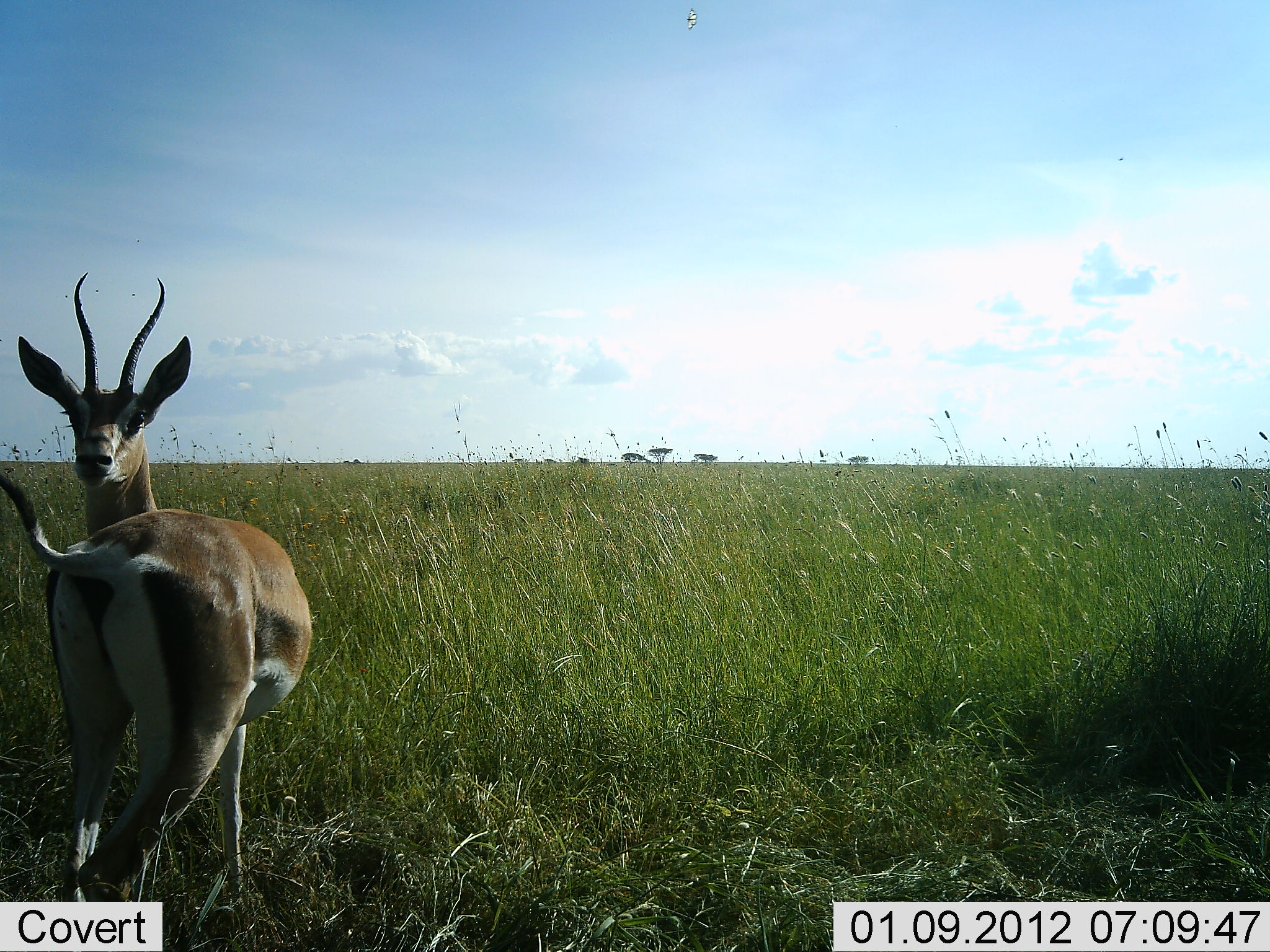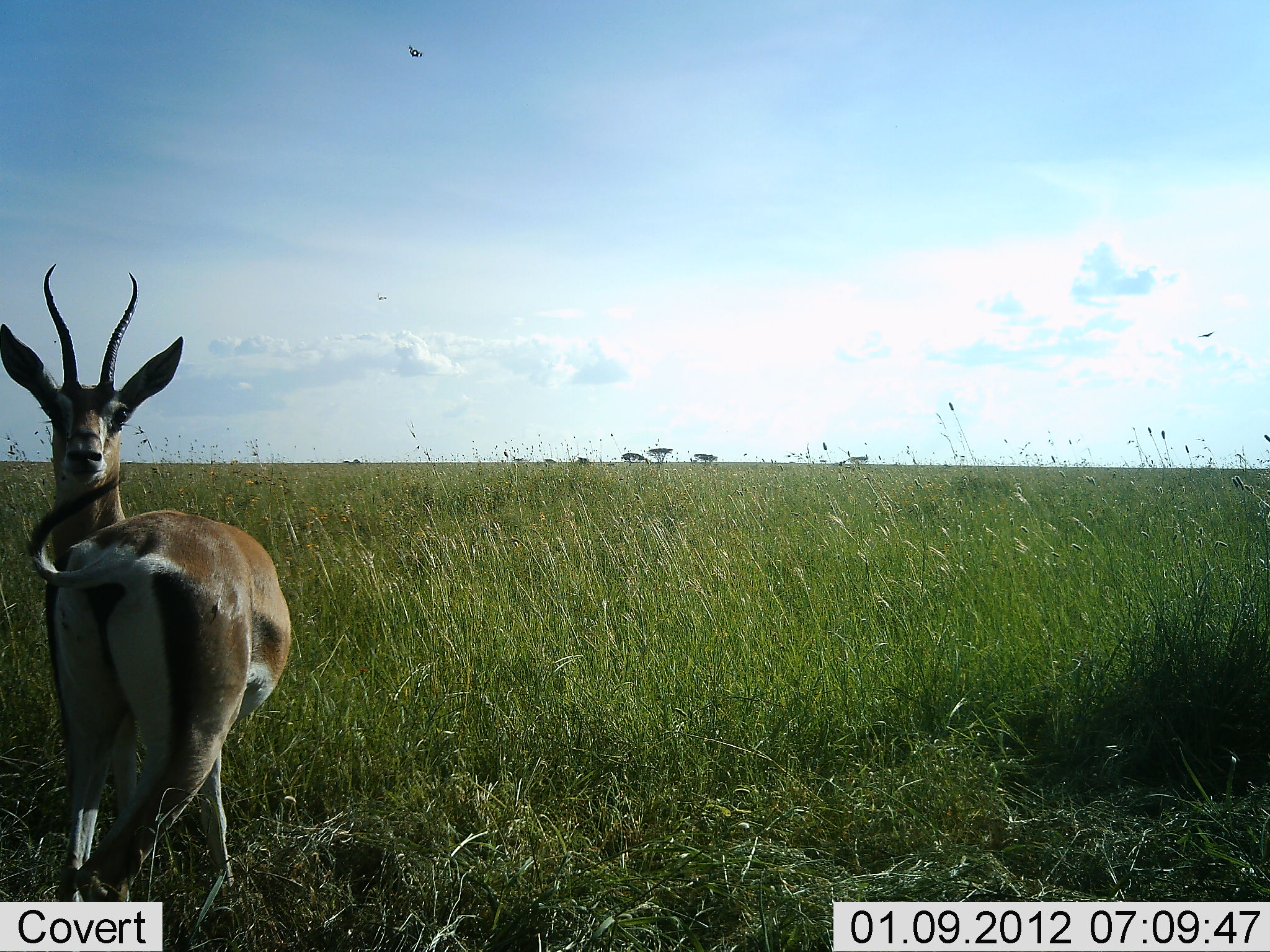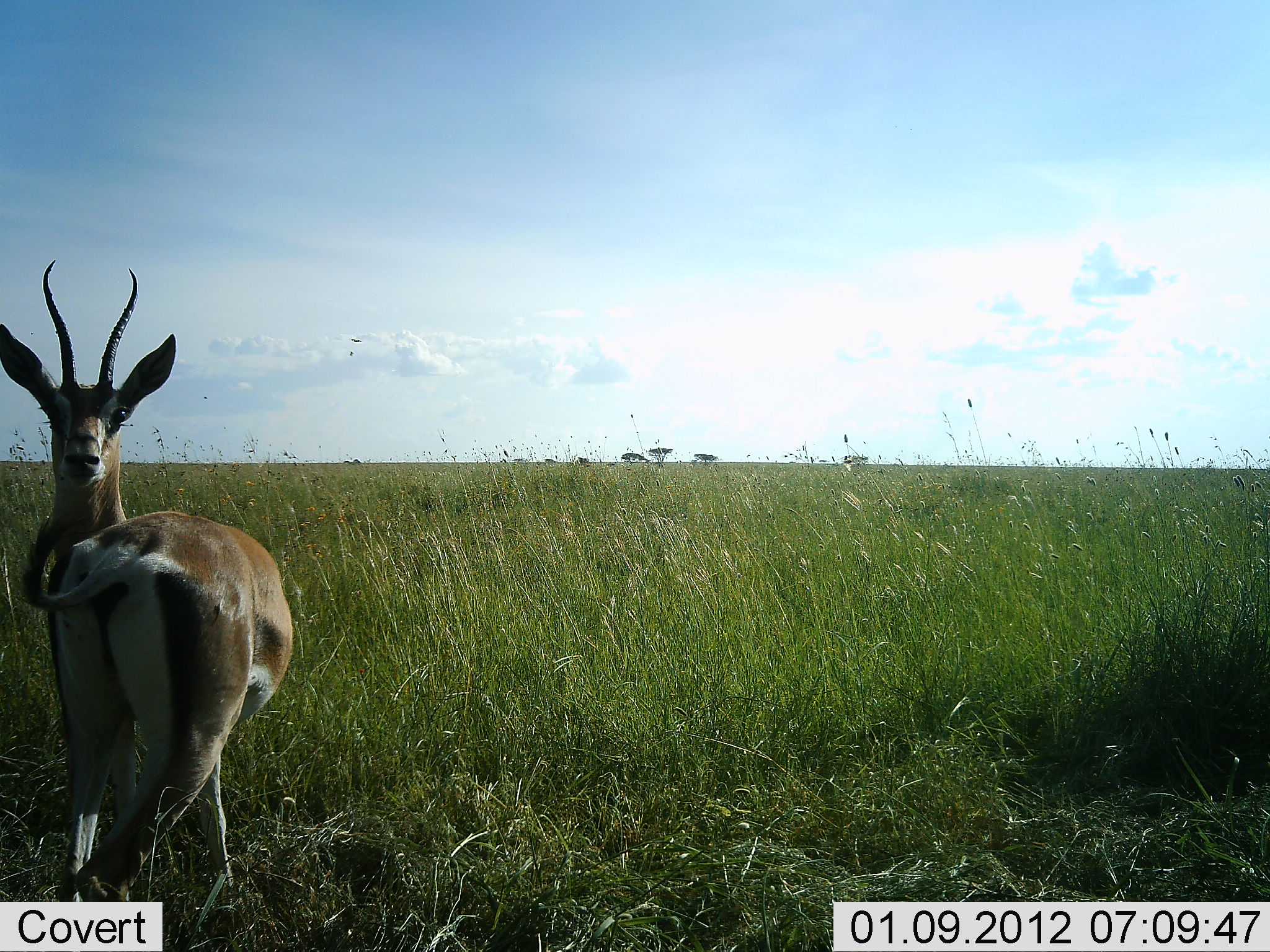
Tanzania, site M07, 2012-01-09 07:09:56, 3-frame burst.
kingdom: Animalia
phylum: Chordata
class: Mammalia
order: Artiodactyla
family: Bovidae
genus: Nanger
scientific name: Nanger granti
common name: grant's gazelle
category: gazellegrants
Gazellegrants (grant's gazelle) (Nanger granti), count 1. Behavior (volunteer vote fractions): standing 100%, resting 0%, moving 0%, interacting 0%. Young present (vote fraction): 0%. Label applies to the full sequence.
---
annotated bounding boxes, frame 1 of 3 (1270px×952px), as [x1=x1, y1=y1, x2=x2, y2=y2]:
animal: [x1=0, y1=270, x2=312, y2=947]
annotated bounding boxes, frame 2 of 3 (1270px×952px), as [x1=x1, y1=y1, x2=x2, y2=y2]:
animal: [x1=1, y1=262, x2=291, y2=942]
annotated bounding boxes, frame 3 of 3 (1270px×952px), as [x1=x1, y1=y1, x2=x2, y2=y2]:
animal: [x1=0, y1=255, x2=291, y2=925]